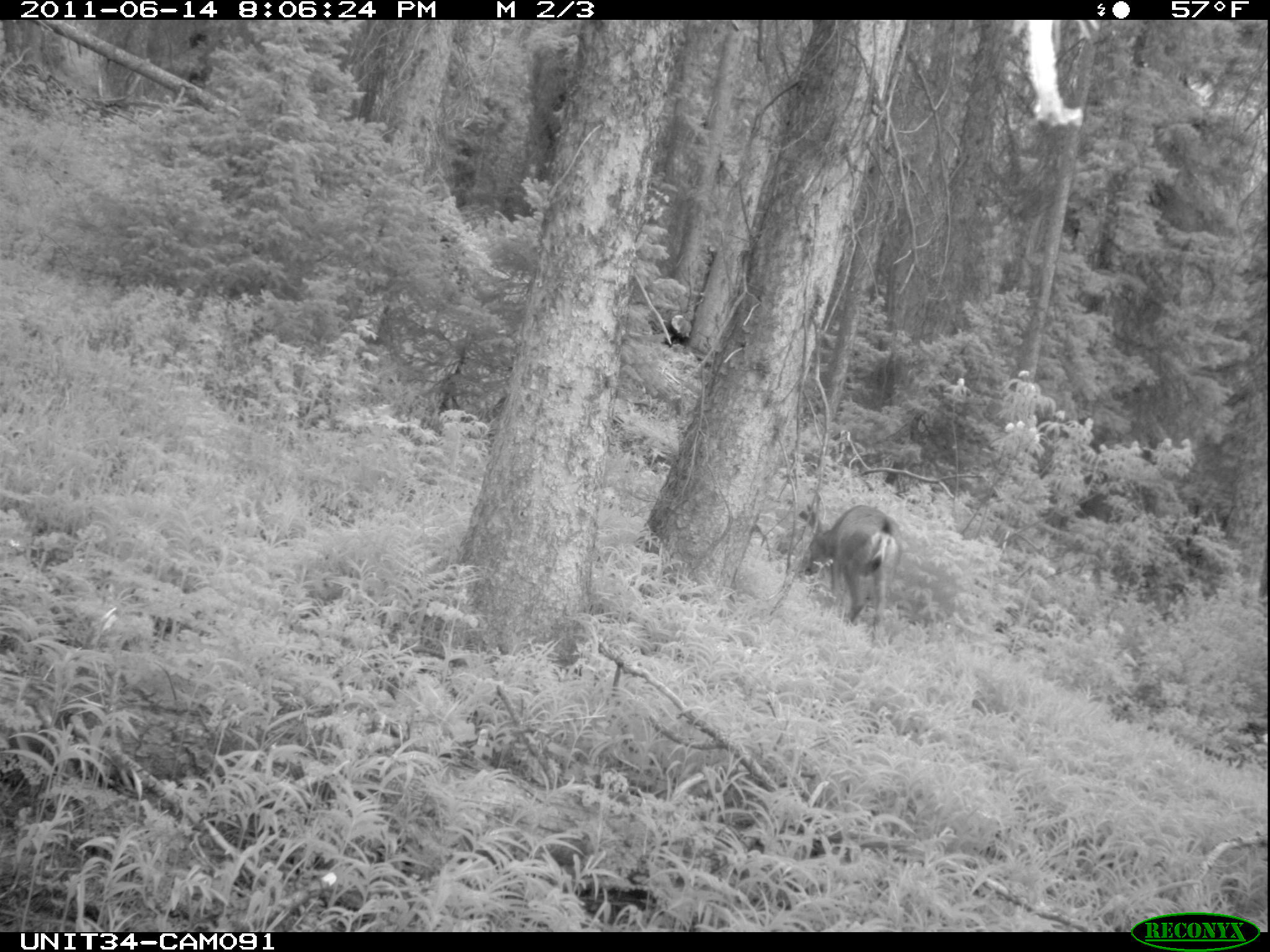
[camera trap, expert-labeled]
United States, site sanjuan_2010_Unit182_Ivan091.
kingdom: Animalia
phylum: Chordata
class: Mammalia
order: Artiodactyla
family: Cervidae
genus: Odocoileus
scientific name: Odocoileus hemionus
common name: mule deer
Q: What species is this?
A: Odocoileus hemionus (mule deer).